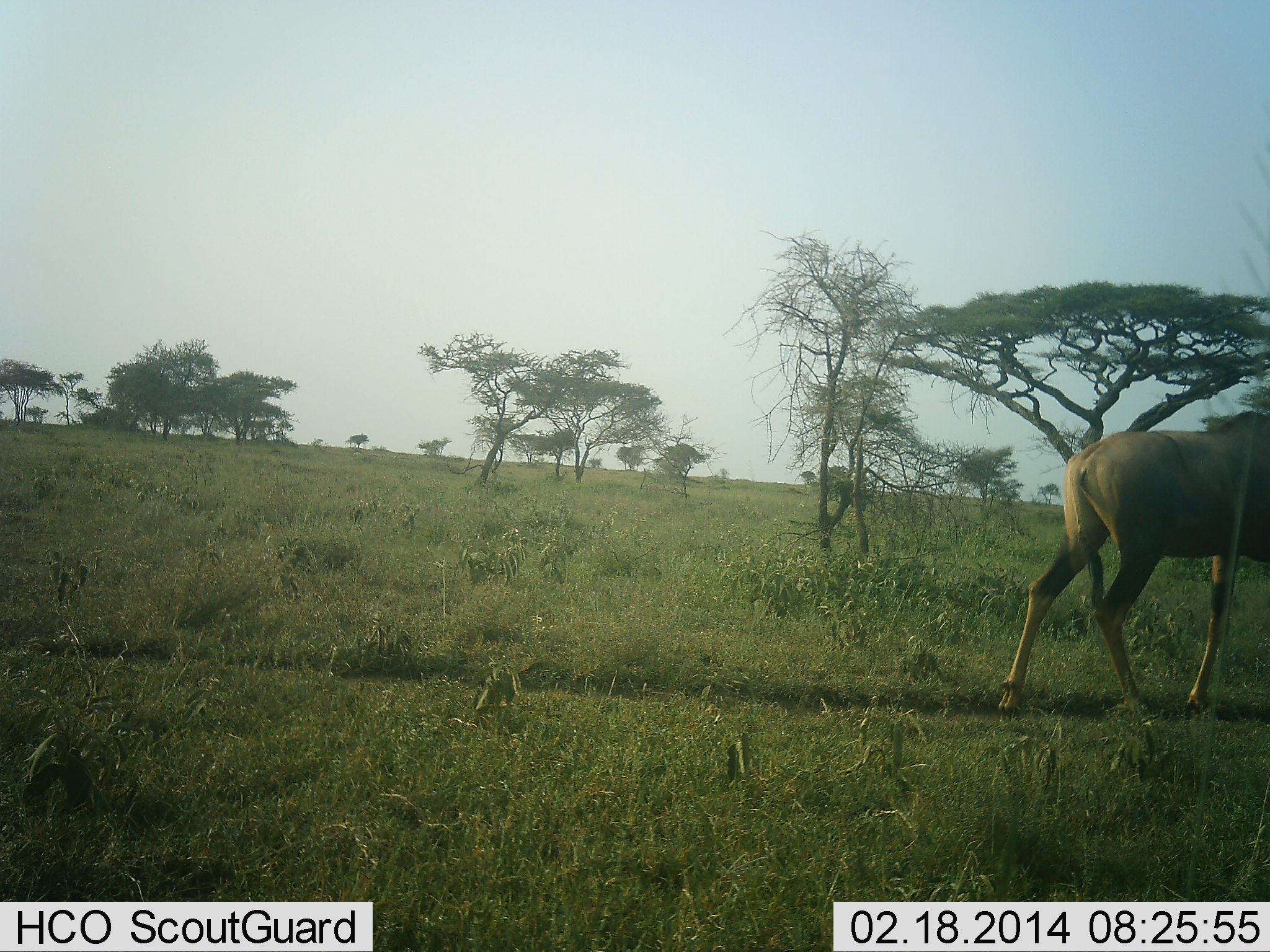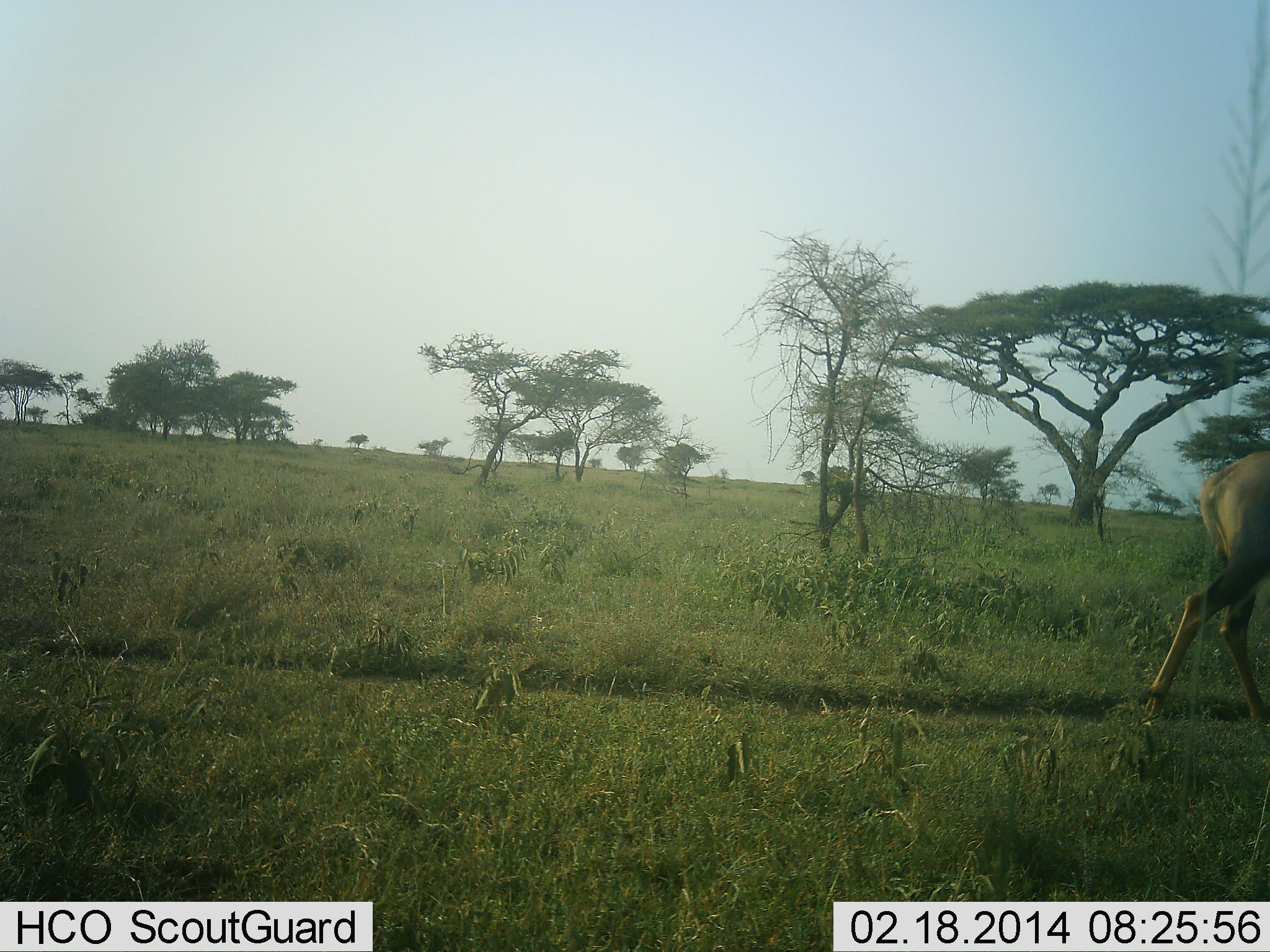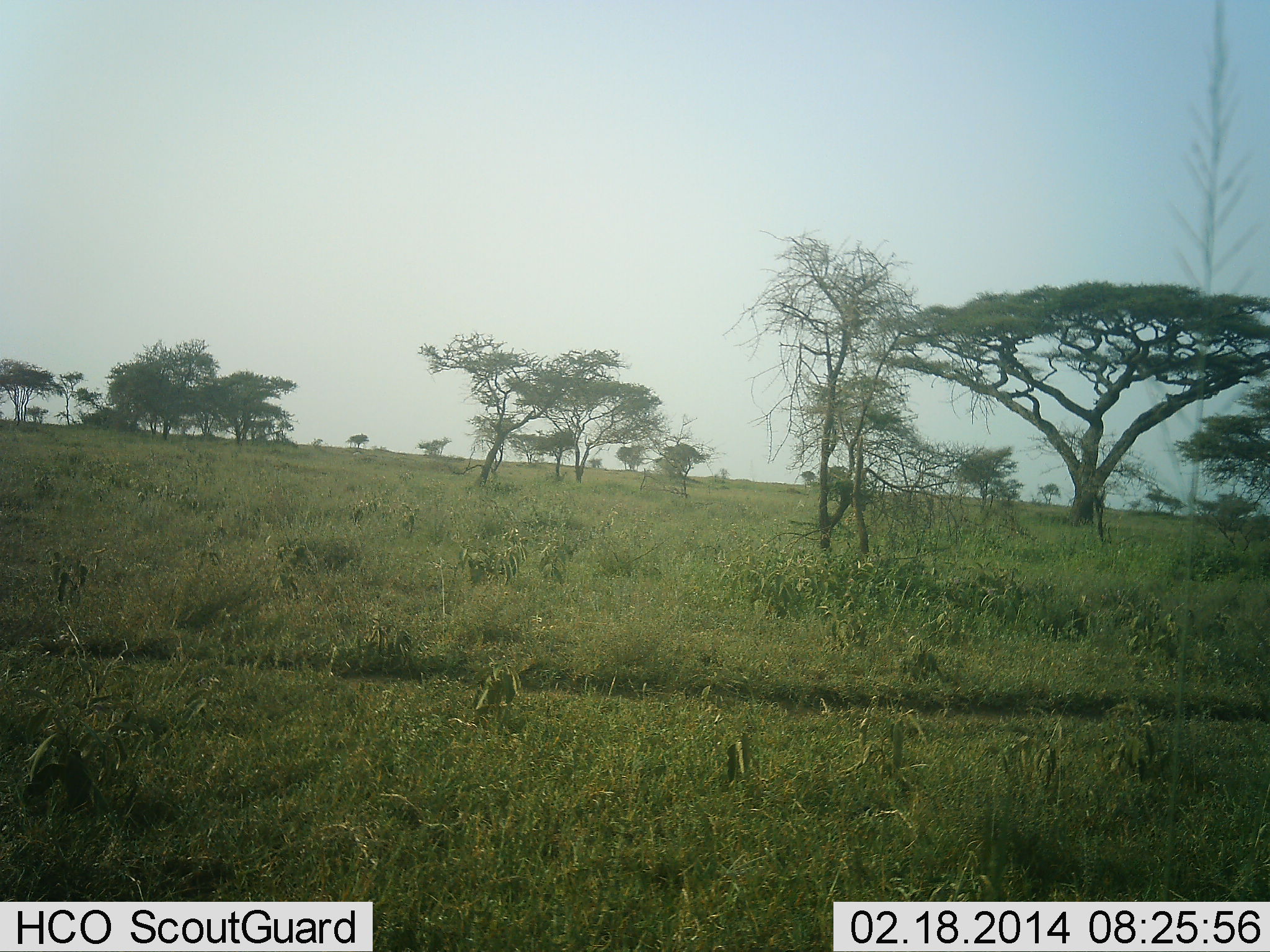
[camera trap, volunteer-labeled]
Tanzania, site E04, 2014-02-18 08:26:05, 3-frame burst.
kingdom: Animalia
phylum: Chordata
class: Mammalia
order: Artiodactyla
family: Bovidae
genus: Damaliscus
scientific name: Damaliscus lunatus jimela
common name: topi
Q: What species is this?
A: Topi (Damaliscus lunatus jimela).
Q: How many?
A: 1.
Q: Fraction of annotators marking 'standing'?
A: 0%.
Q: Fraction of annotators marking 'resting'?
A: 0%.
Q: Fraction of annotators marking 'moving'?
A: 100%.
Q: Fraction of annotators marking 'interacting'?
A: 0%.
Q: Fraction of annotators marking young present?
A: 0%.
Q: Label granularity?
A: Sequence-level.